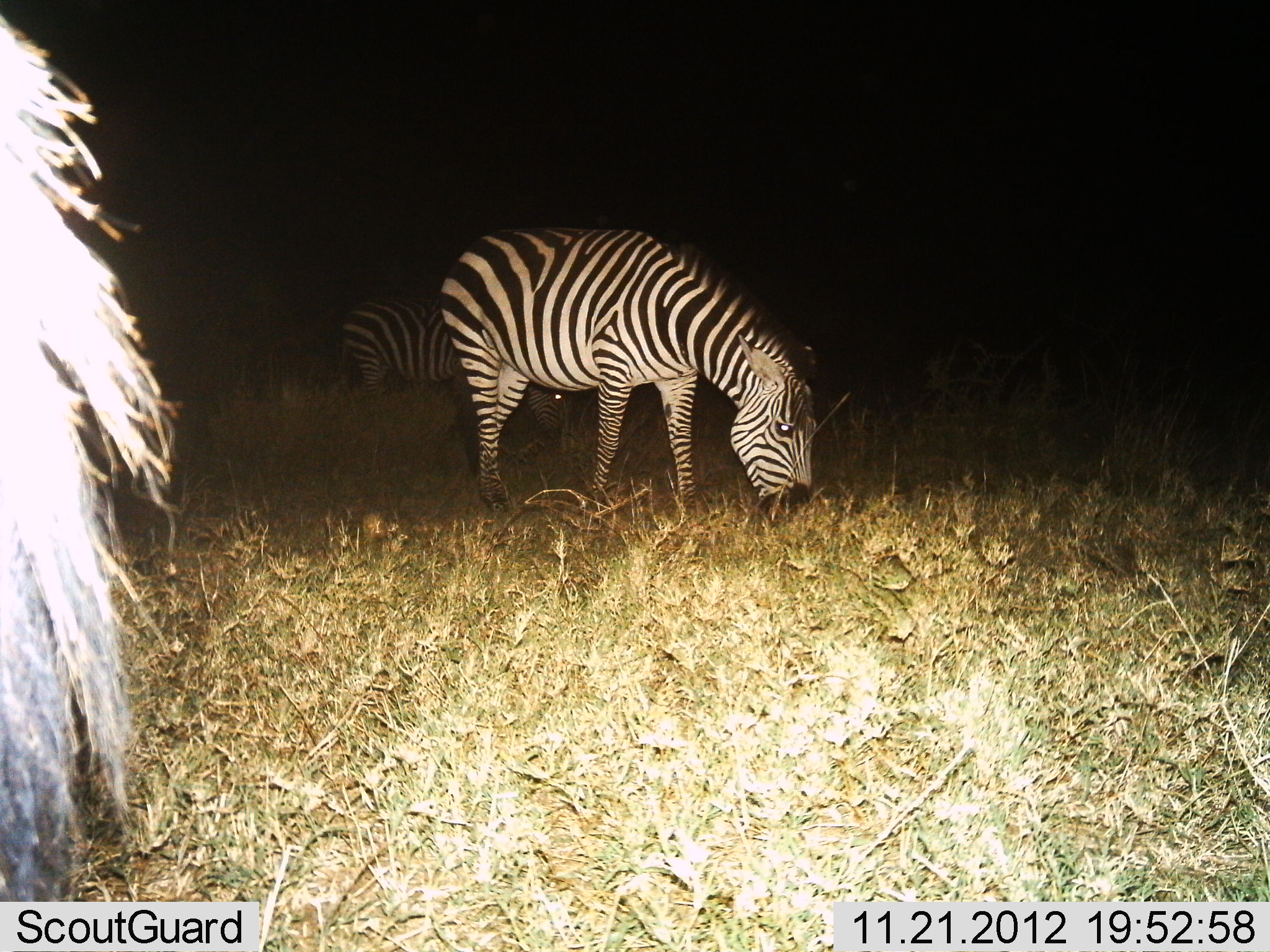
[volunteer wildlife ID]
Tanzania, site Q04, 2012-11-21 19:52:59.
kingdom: Animalia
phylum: Chordata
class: Mammalia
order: Perissodactyla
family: Equidae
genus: Equus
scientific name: Equus quagga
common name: plains zebra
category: zebra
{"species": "zebra (plains zebra) (Equus quagga)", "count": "3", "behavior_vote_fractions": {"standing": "36%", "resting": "0%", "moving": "0%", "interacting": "0%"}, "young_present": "0%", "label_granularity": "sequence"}